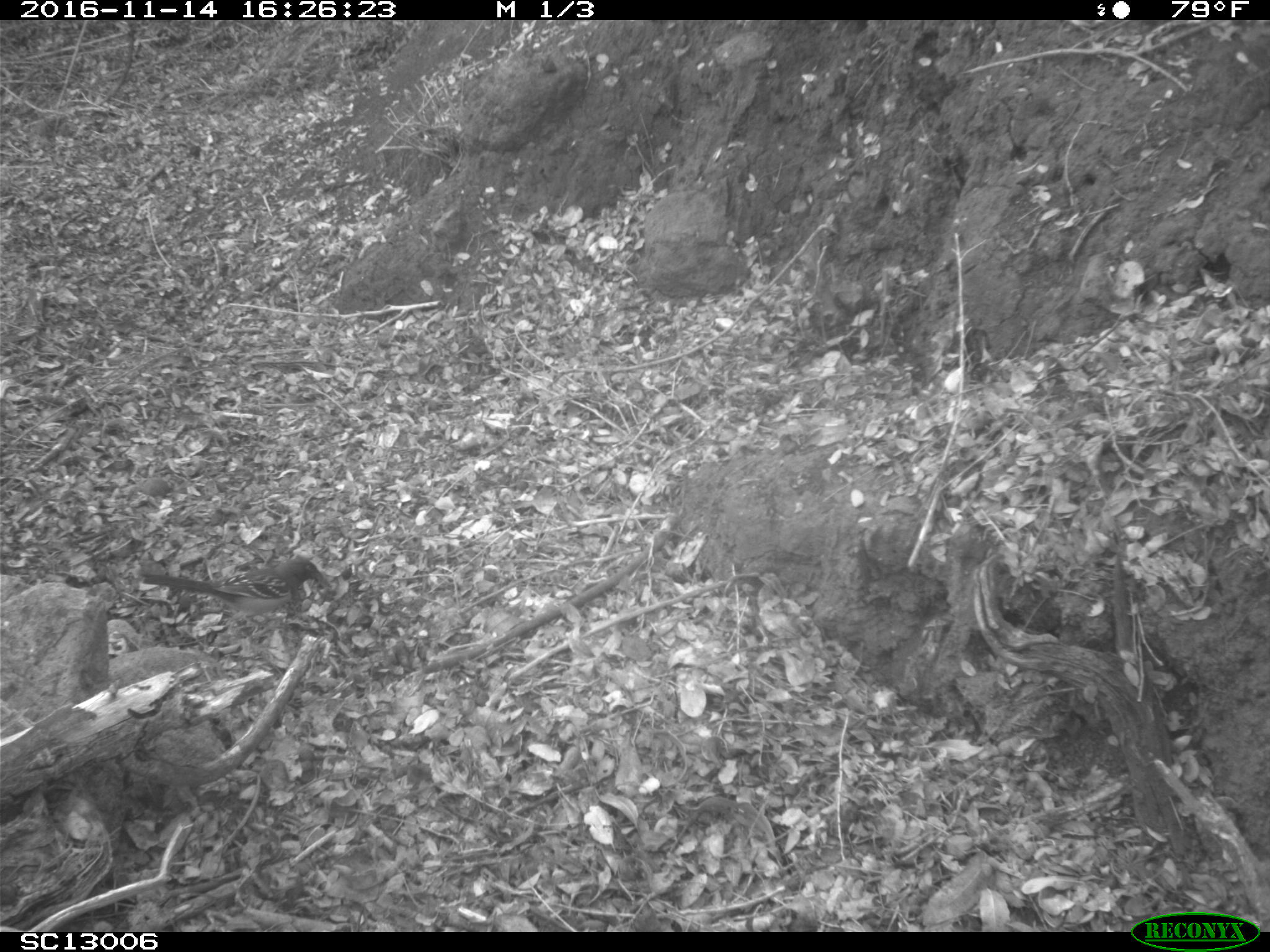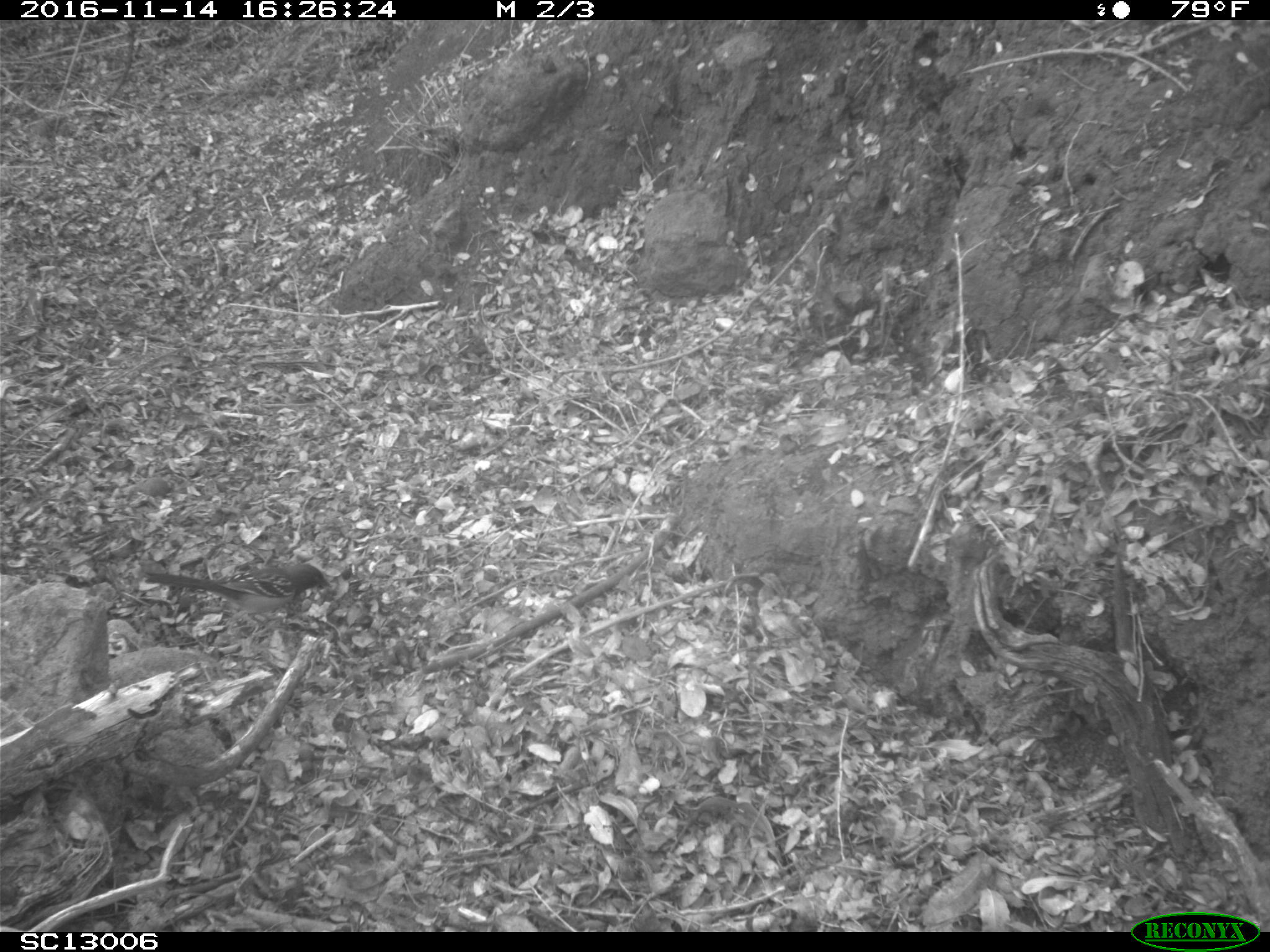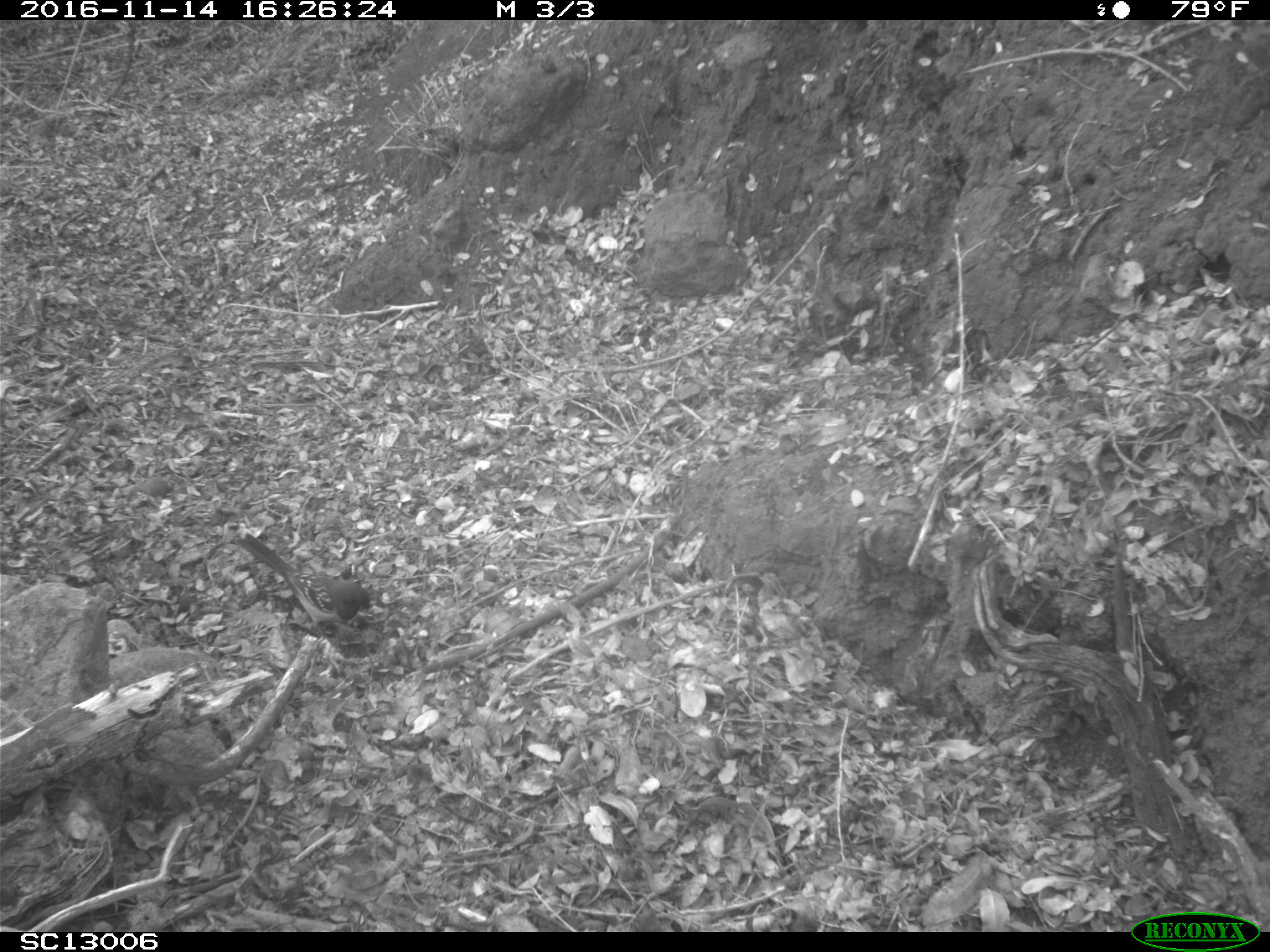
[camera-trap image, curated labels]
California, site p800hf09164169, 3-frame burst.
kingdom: Animalia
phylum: Chordata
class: Aves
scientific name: Aves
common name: bird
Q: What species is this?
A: Bird (Aves).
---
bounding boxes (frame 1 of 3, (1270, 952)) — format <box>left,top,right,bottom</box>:
bird: <box>141,555,324,630</box>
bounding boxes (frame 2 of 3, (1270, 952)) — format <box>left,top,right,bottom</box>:
bird: <box>144,564,332,633</box>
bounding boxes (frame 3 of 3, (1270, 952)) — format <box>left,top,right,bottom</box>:
bird: <box>232,526,373,676</box>